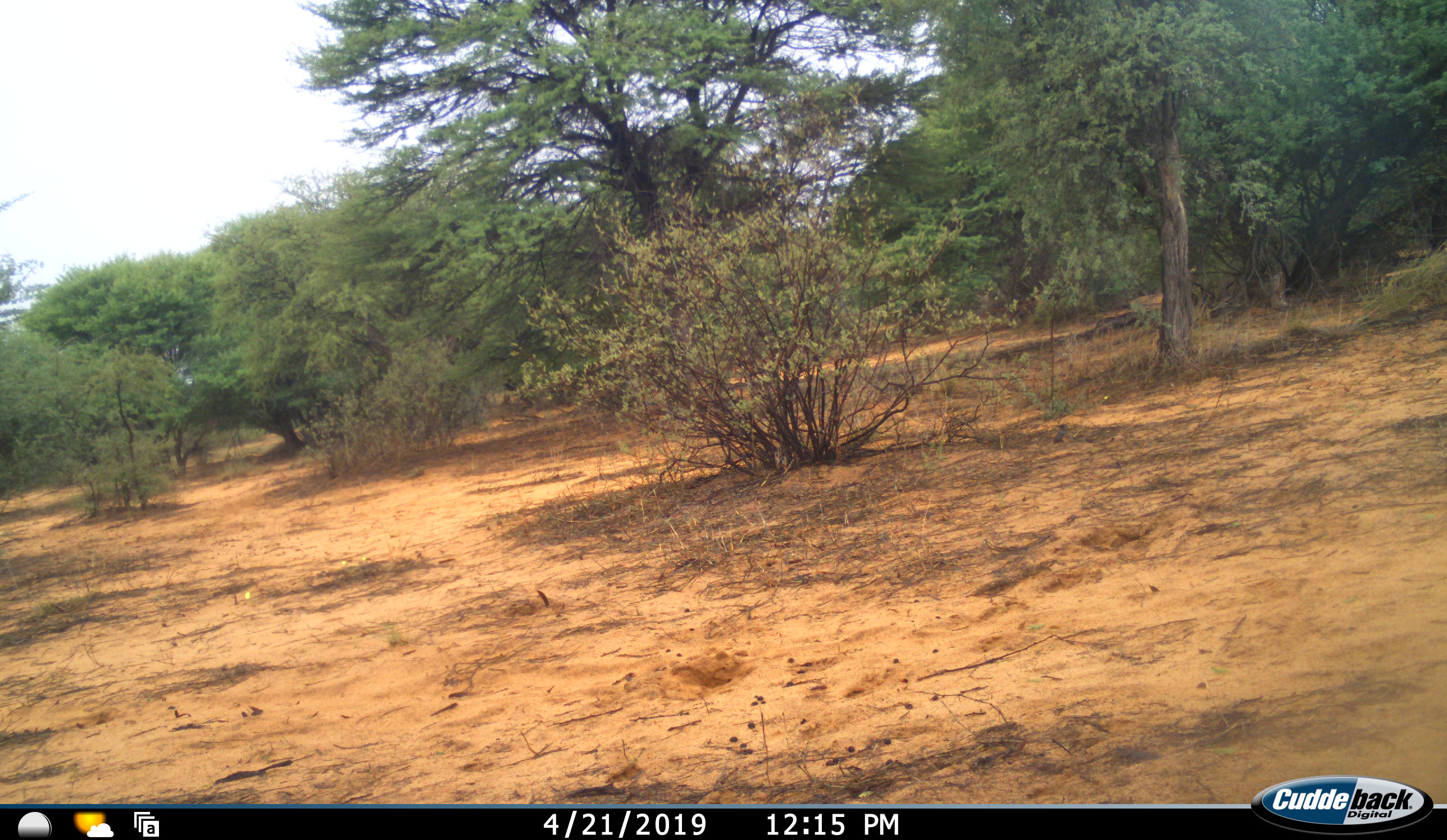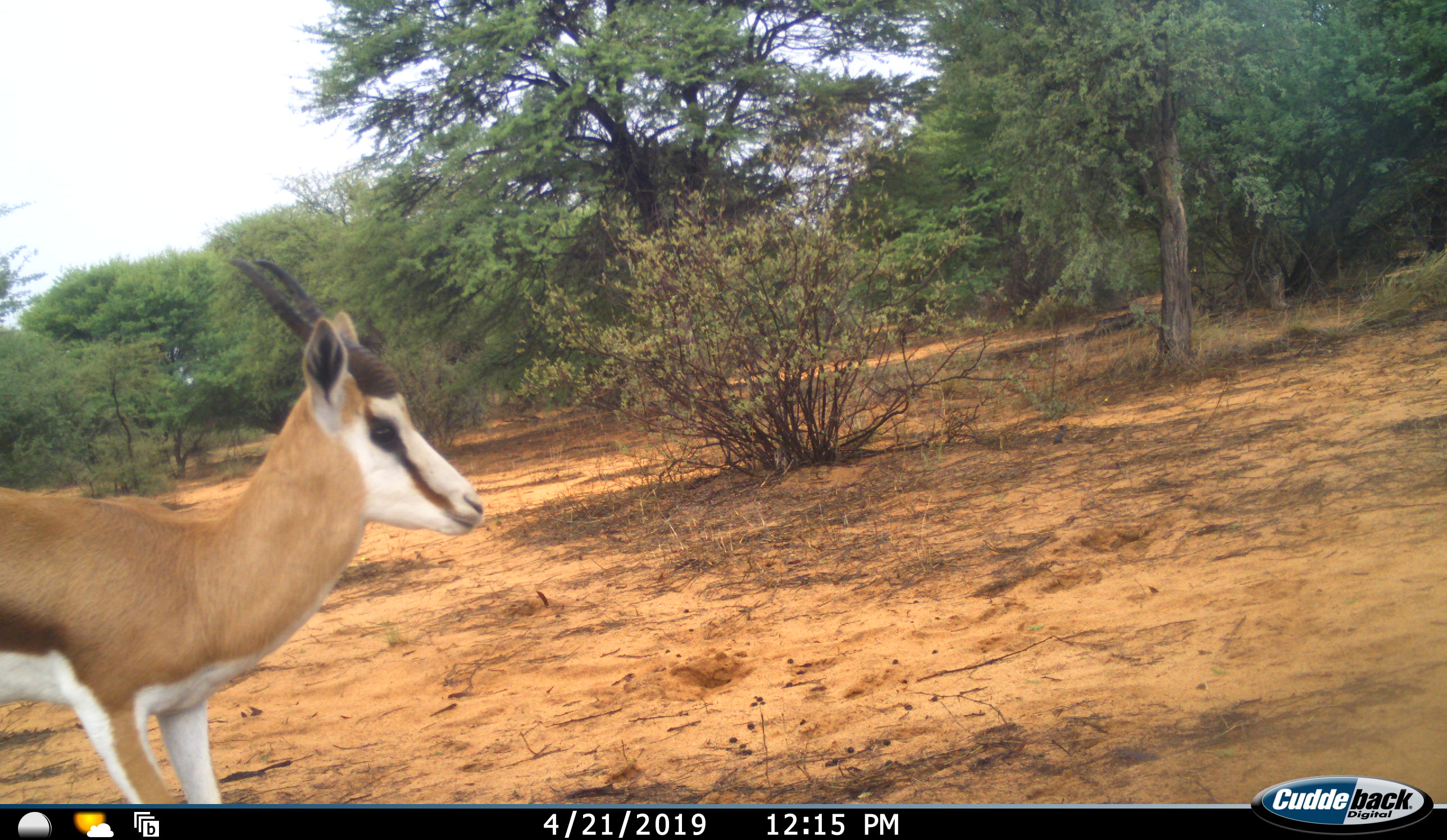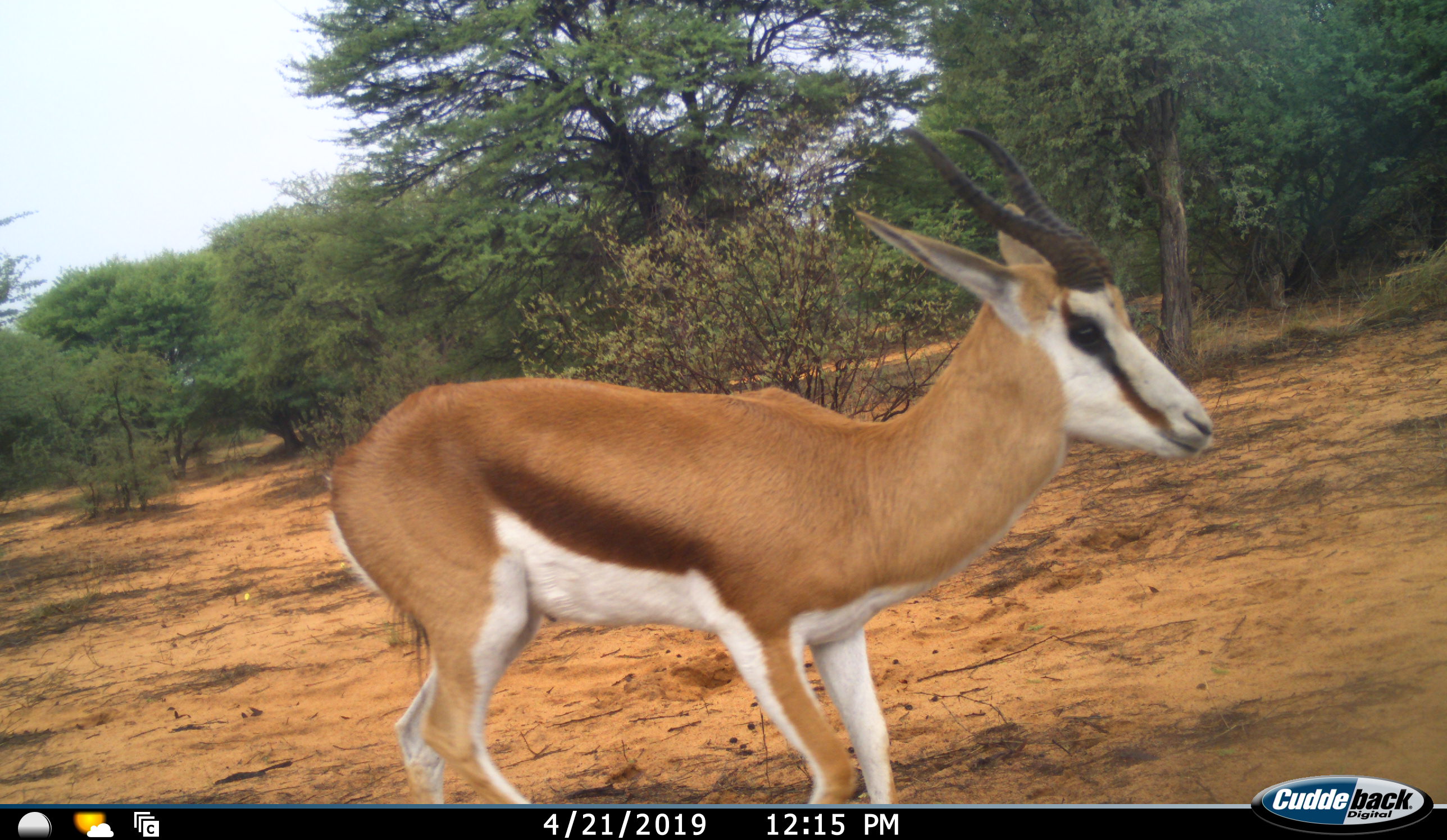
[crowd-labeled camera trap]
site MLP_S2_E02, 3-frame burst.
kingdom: Animalia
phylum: Chordata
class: Mammalia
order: Artiodactyla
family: Bovidae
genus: Antidorcas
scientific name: Antidorcas marsupialis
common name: springbok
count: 1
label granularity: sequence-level